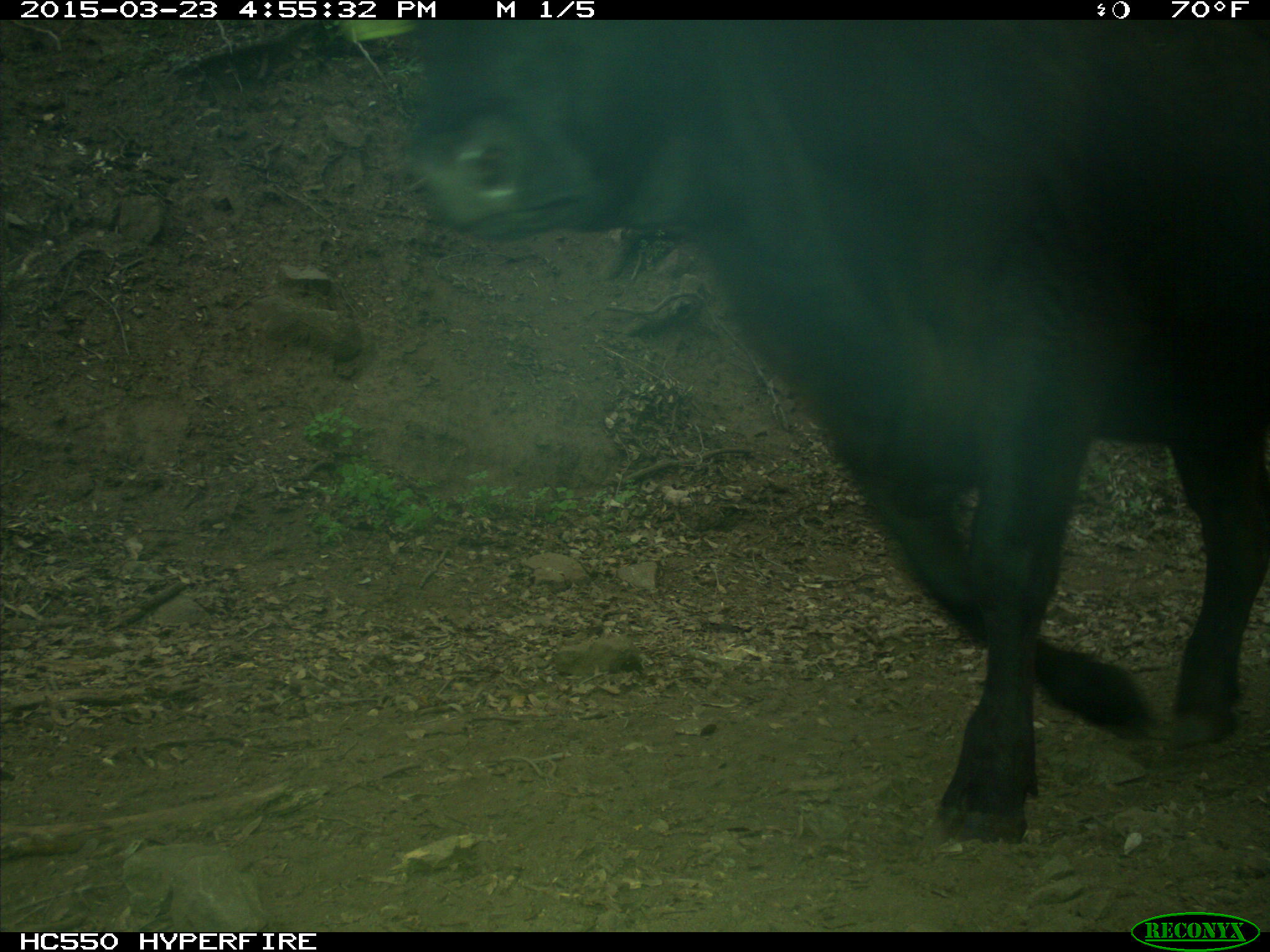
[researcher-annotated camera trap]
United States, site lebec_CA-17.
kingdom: Animalia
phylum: Chordata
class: Mammalia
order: Artiodactyla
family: Bovidae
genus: Bos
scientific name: Bos taurus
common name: domestic cow